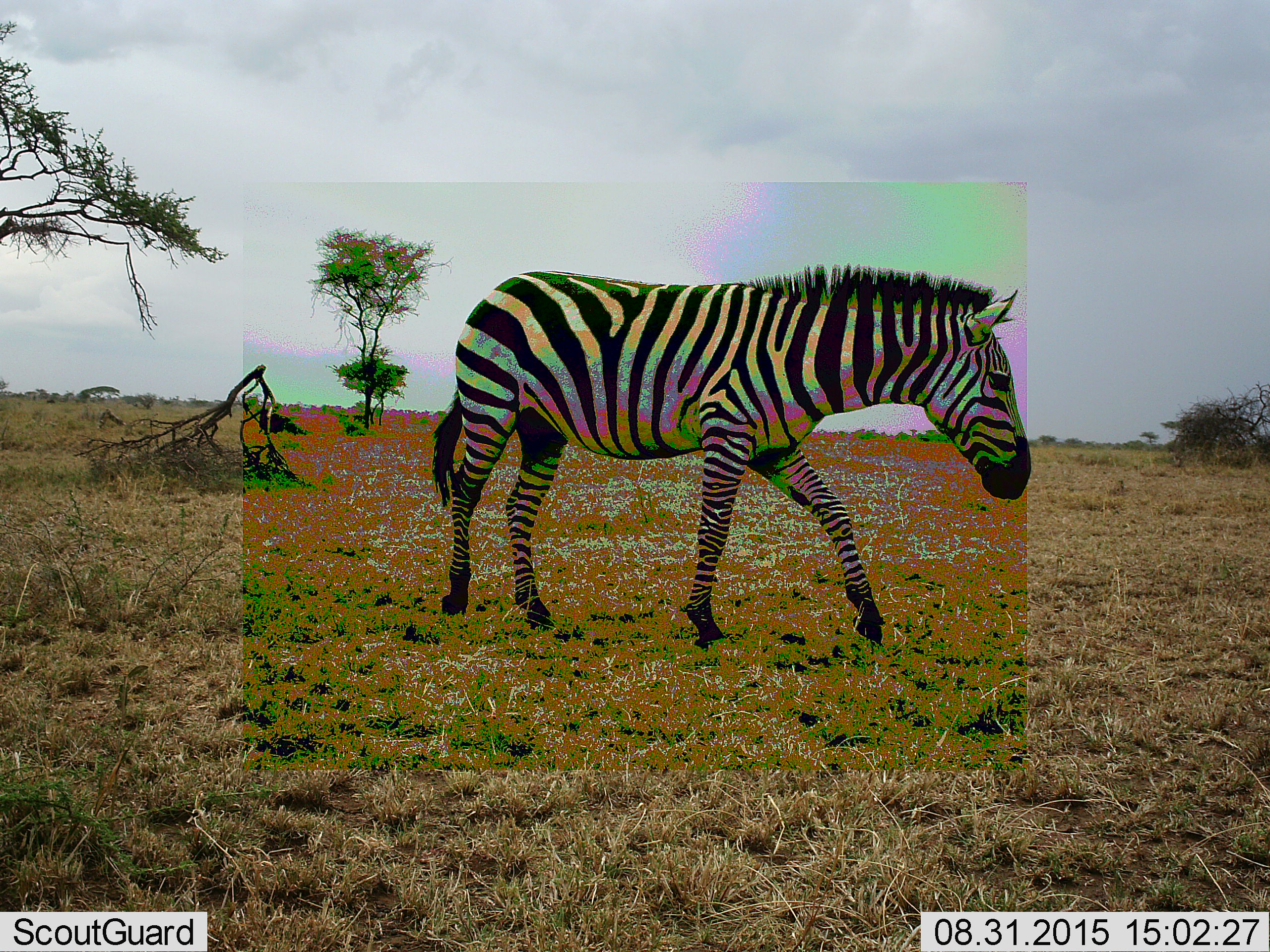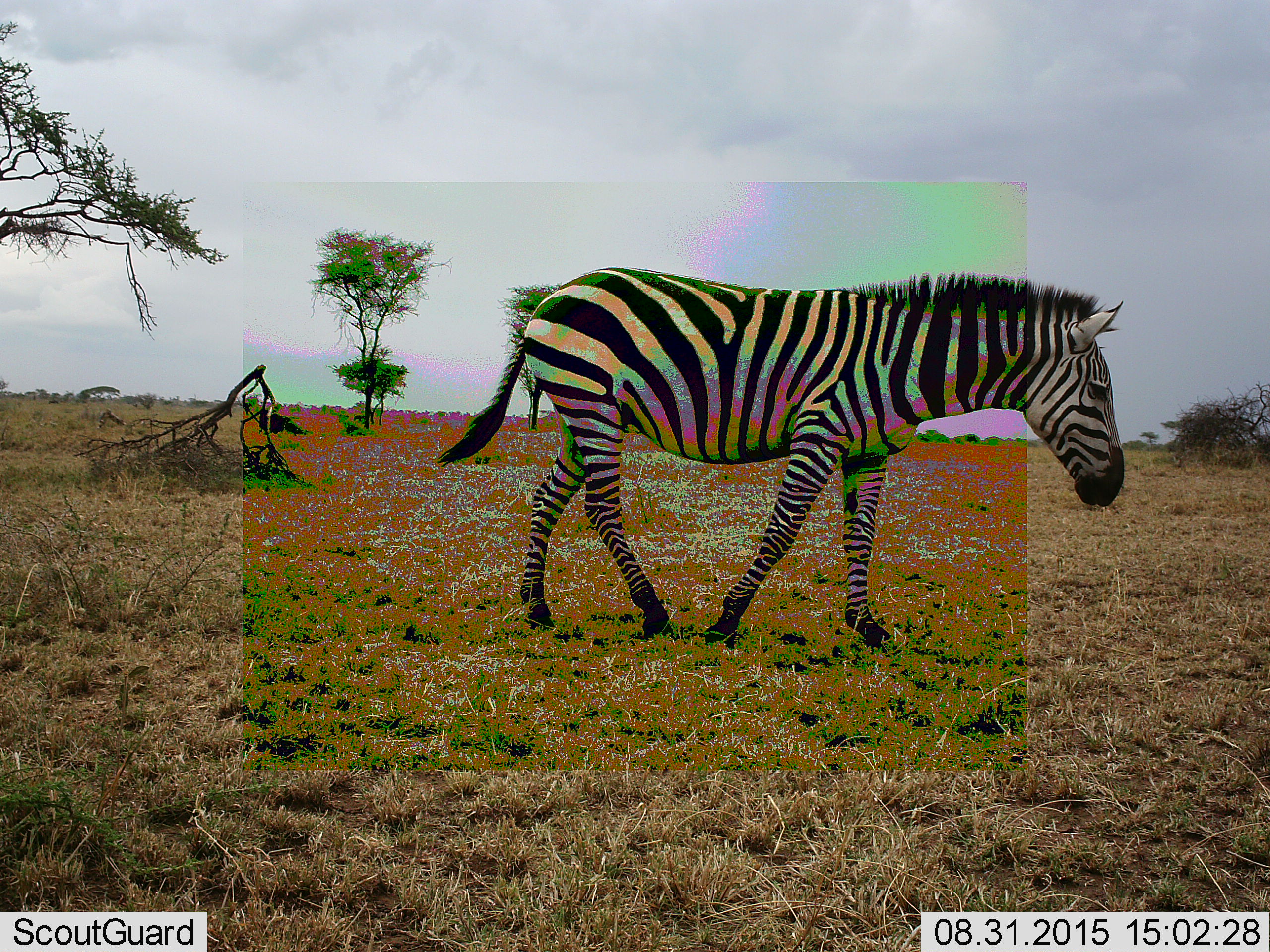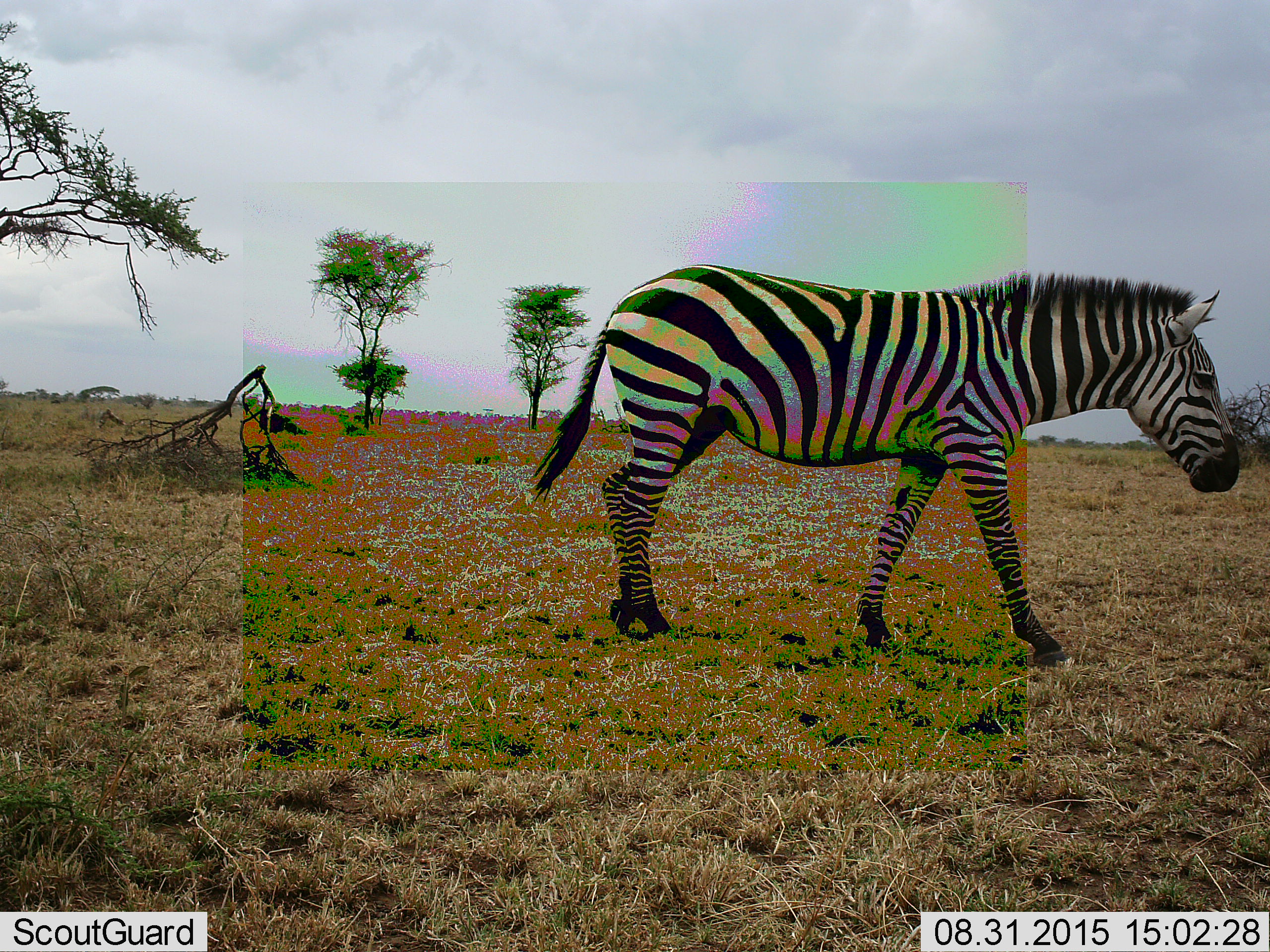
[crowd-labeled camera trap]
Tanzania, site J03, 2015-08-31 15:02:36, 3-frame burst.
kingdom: Animalia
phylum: Chordata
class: Mammalia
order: Perissodactyla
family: Equidae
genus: Equus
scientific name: Equus quagga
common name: plains zebra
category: zebra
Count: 1.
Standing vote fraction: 0%.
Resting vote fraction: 0%.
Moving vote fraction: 100%.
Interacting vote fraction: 0%.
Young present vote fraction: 0%.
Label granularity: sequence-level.